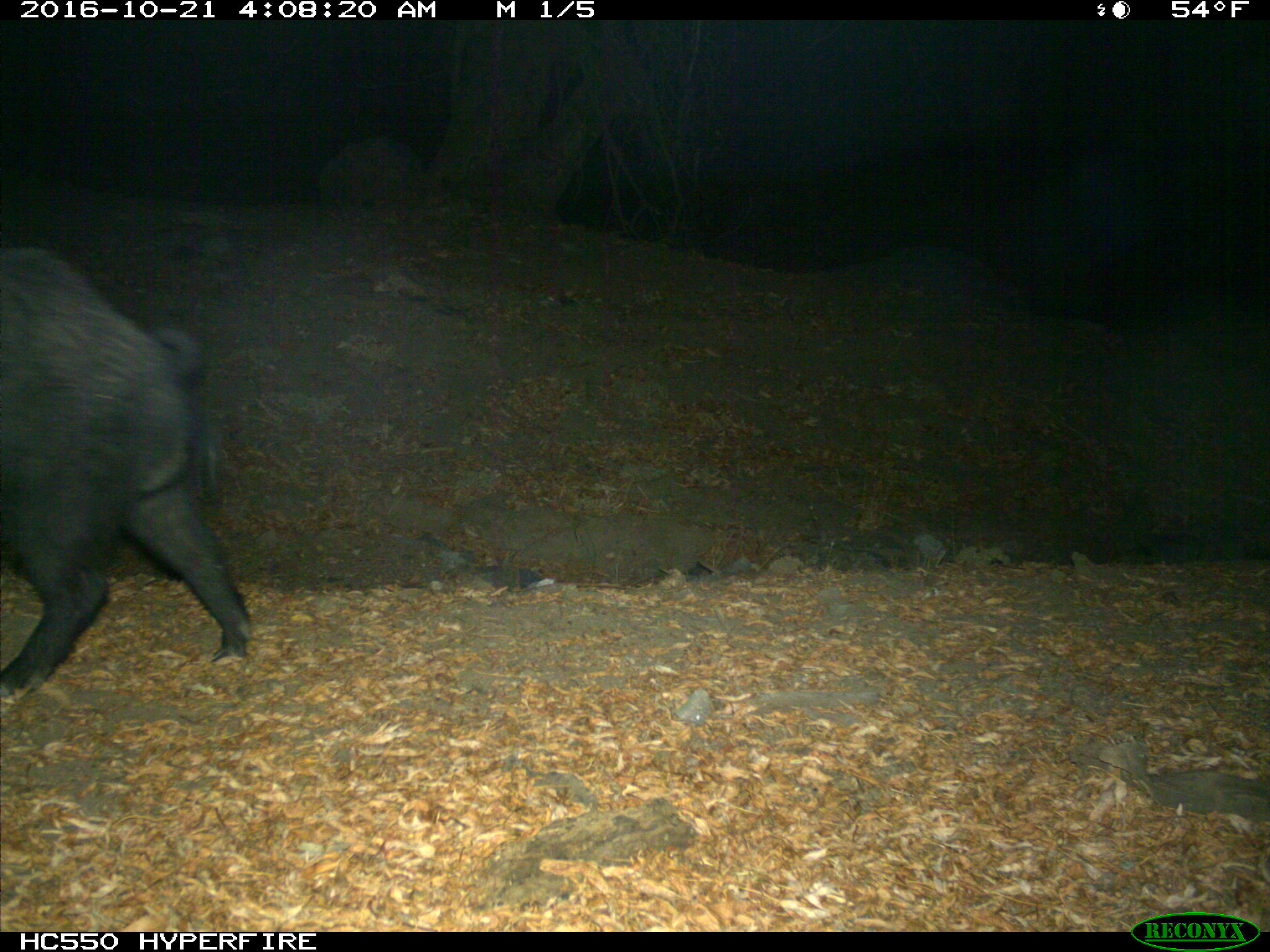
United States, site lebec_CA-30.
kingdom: Animalia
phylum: Chordata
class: Mammalia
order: Artiodactyla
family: Suidae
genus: Sus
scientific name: Sus scrofa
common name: wild boar